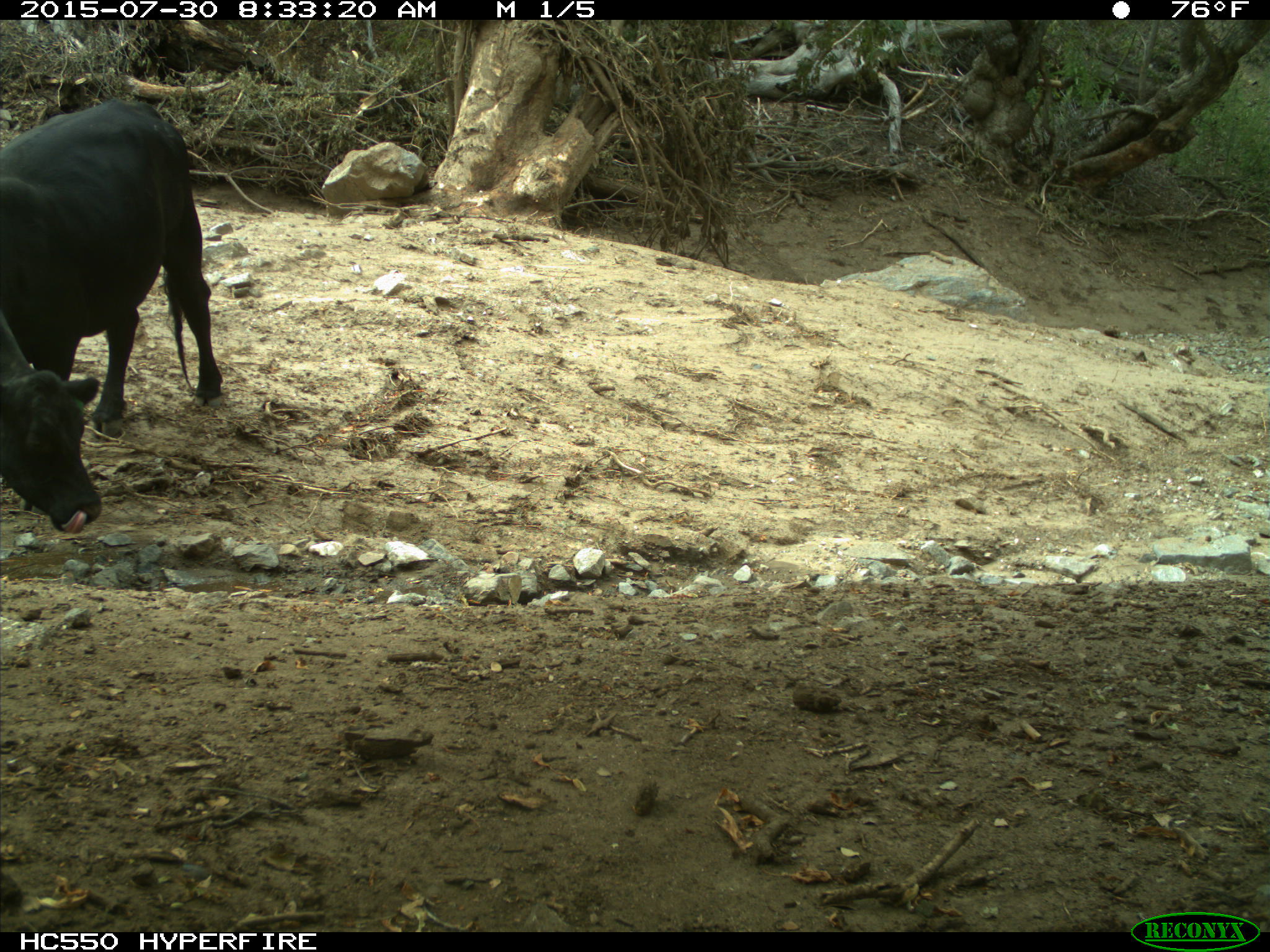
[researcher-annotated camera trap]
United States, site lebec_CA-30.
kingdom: Animalia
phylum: Chordata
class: Mammalia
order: Artiodactyla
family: Bovidae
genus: Bos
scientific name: Bos taurus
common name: domestic cow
Bos taurus (domestic cow).